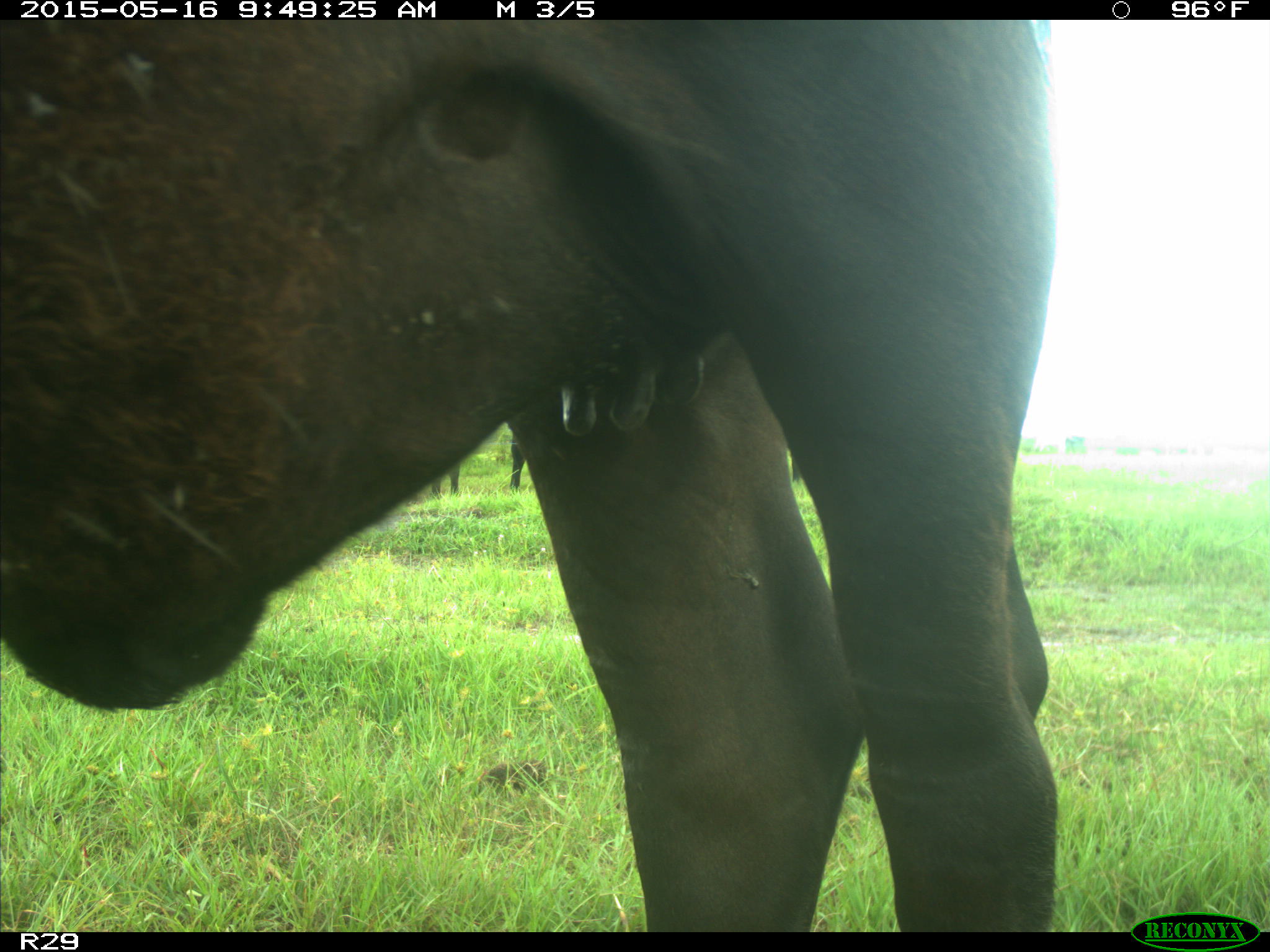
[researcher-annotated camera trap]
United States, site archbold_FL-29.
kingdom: Animalia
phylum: Chordata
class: Mammalia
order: Artiodactyla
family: Bovidae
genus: Bos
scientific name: Bos taurus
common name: domestic cow